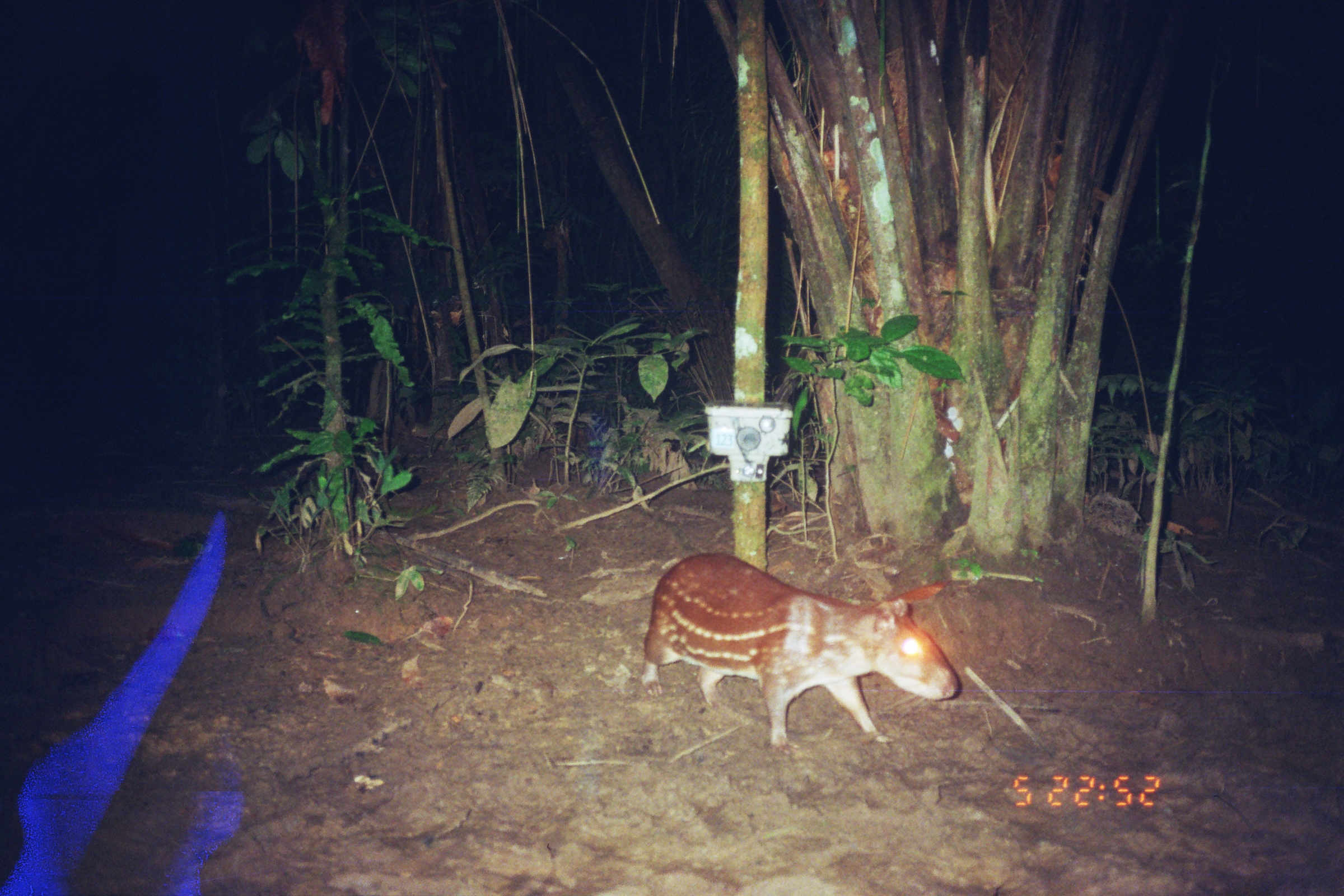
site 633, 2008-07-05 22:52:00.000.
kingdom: Animalia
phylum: Chordata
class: Mammalia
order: Rodentia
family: Cuniculidae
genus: Cuniculus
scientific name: Cuniculus paca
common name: spotted paca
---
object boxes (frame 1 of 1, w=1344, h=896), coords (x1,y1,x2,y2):
cuniculus paca: (639,551,959,754)